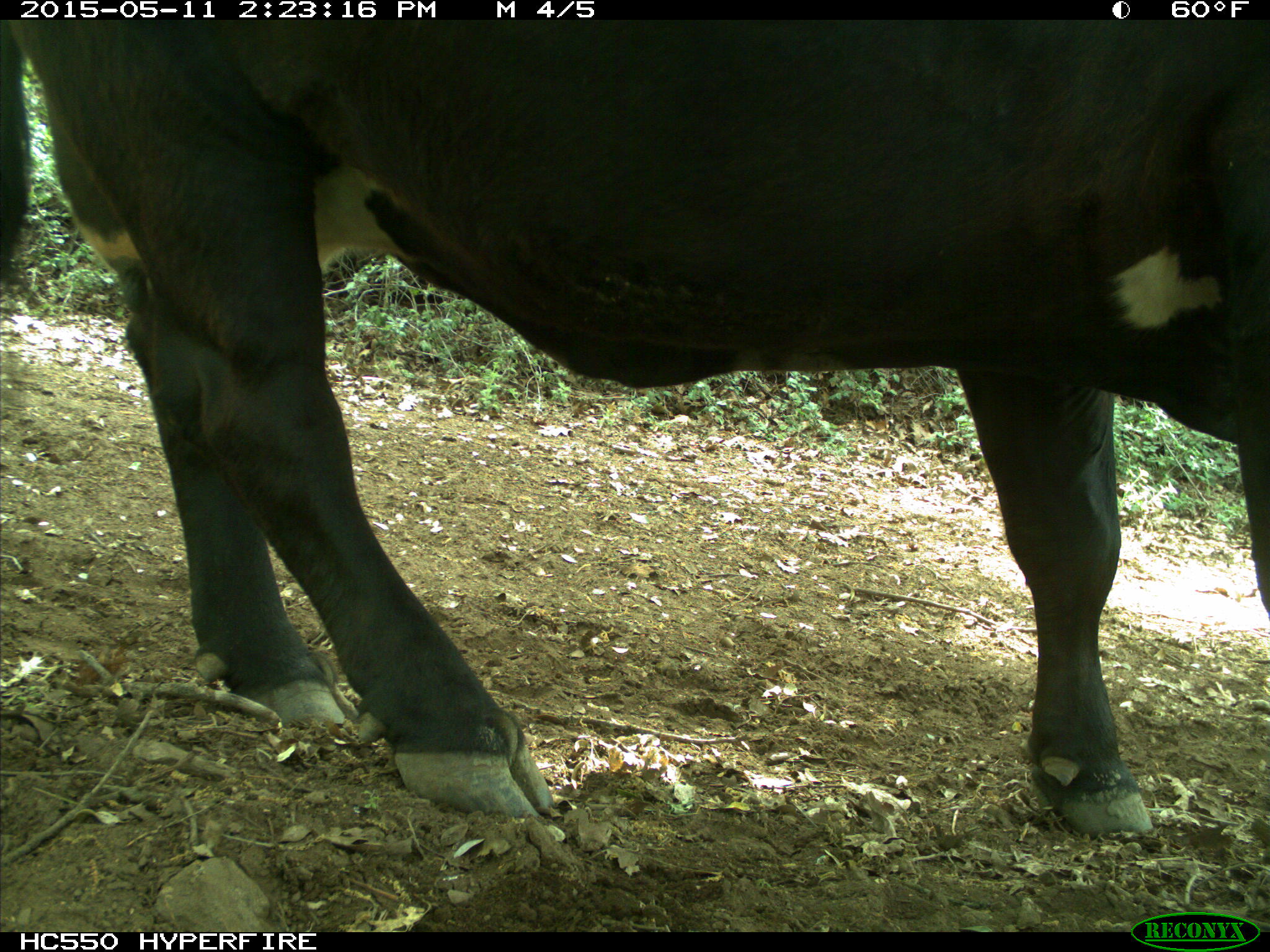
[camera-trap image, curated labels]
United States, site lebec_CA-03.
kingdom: Animalia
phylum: Chordata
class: Mammalia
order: Artiodactyla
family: Bovidae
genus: Bos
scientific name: Bos taurus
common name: domestic cow